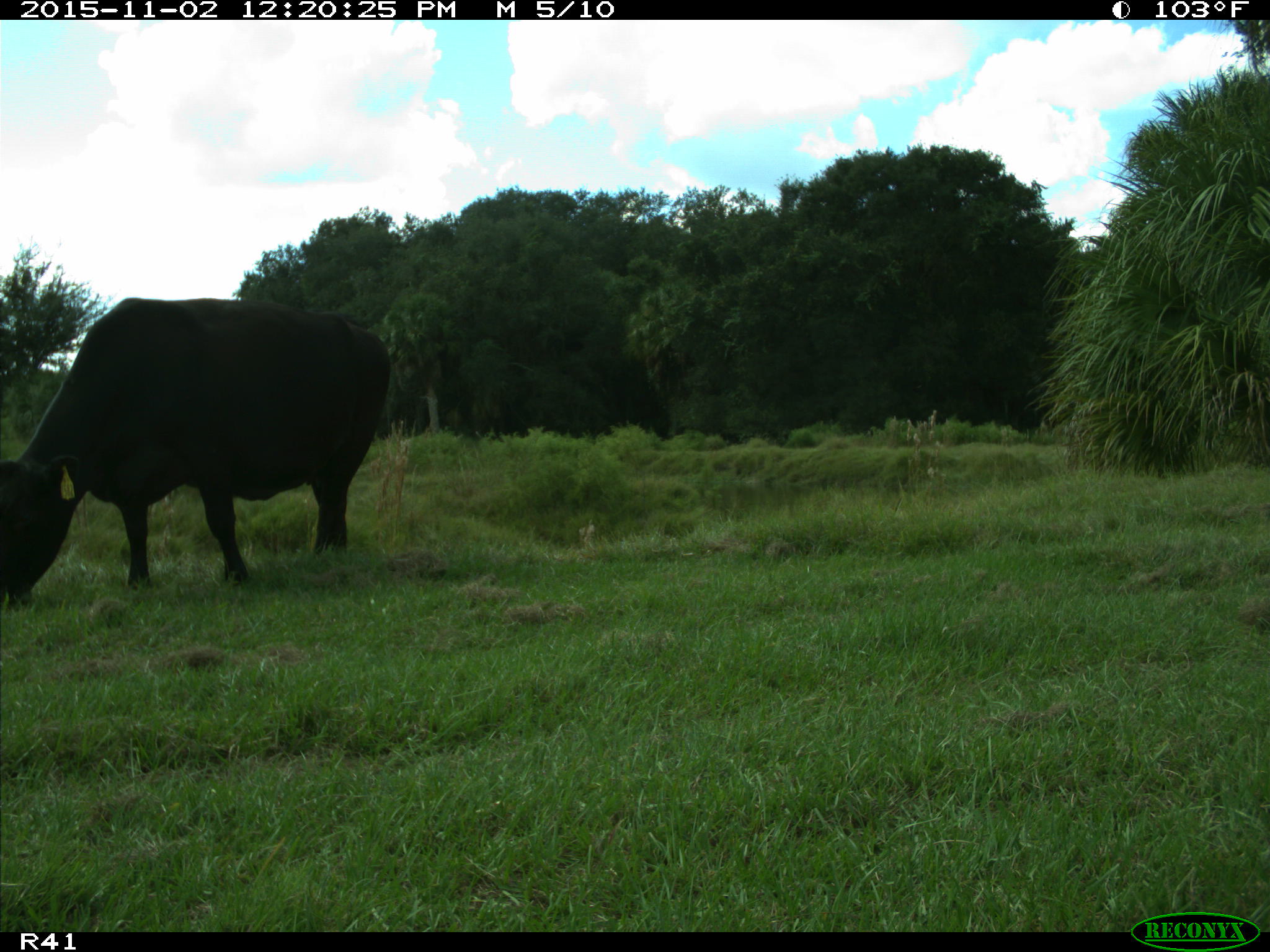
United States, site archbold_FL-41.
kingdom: Animalia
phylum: Chordata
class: Mammalia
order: Artiodactyla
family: Bovidae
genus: Bos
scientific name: Bos taurus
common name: domestic cow